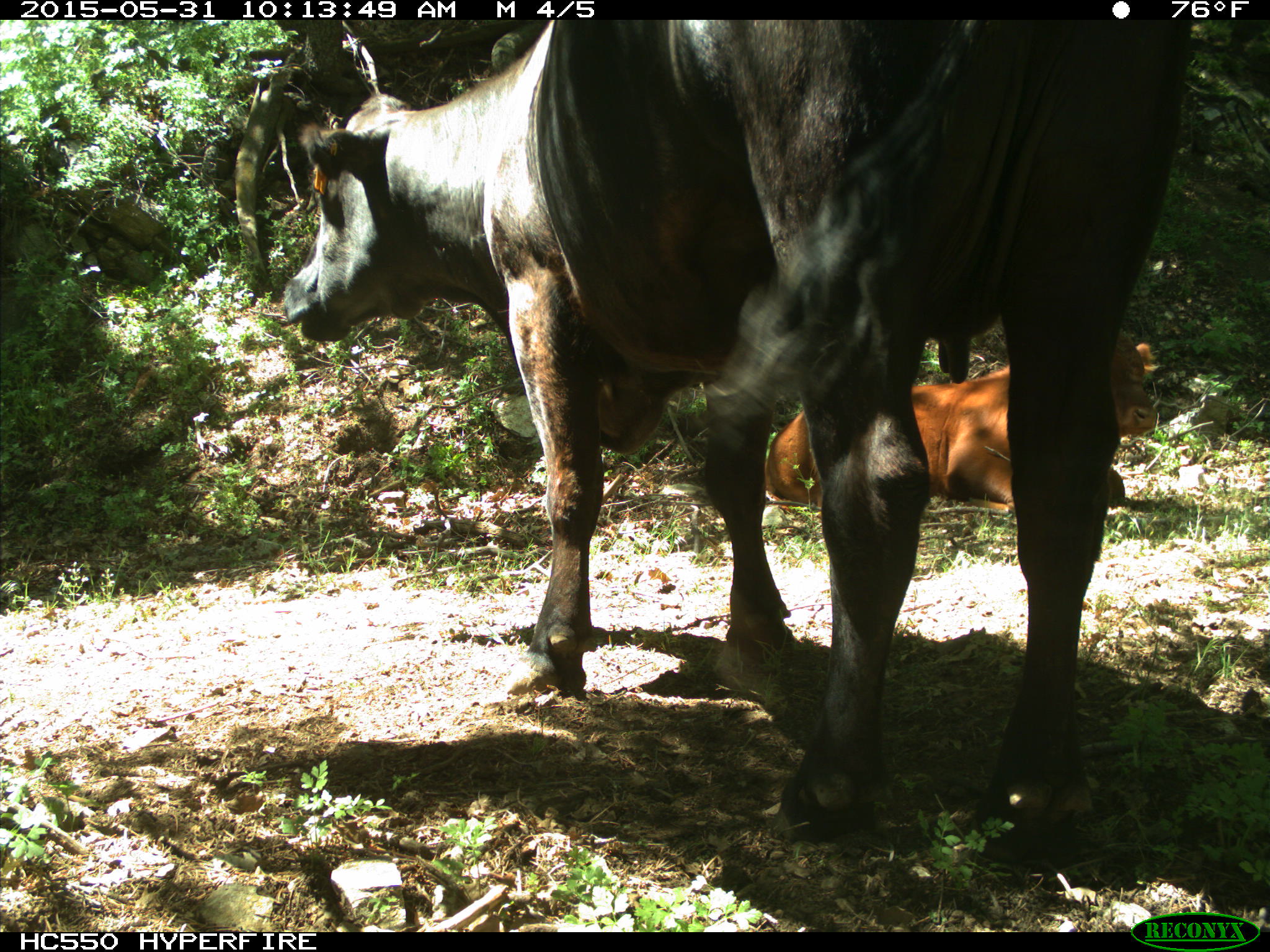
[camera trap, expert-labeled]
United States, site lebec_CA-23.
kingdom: Animalia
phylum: Chordata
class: Mammalia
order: Artiodactyla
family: Bovidae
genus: Bos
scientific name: Bos taurus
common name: domestic cow